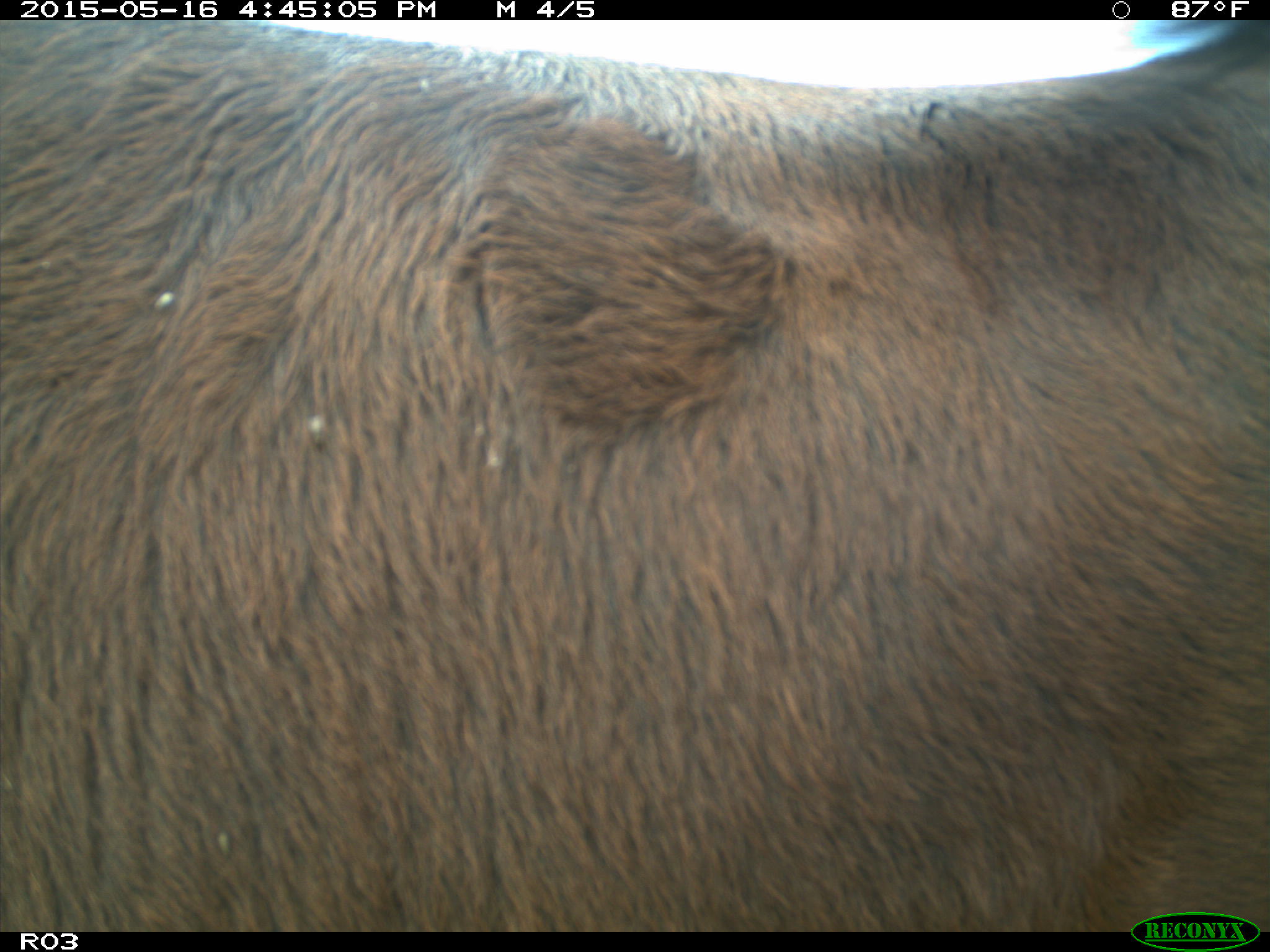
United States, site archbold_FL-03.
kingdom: Animalia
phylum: Chordata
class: Mammalia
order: Artiodactyla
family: Bovidae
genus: Bos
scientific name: Bos taurus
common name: domestic cow